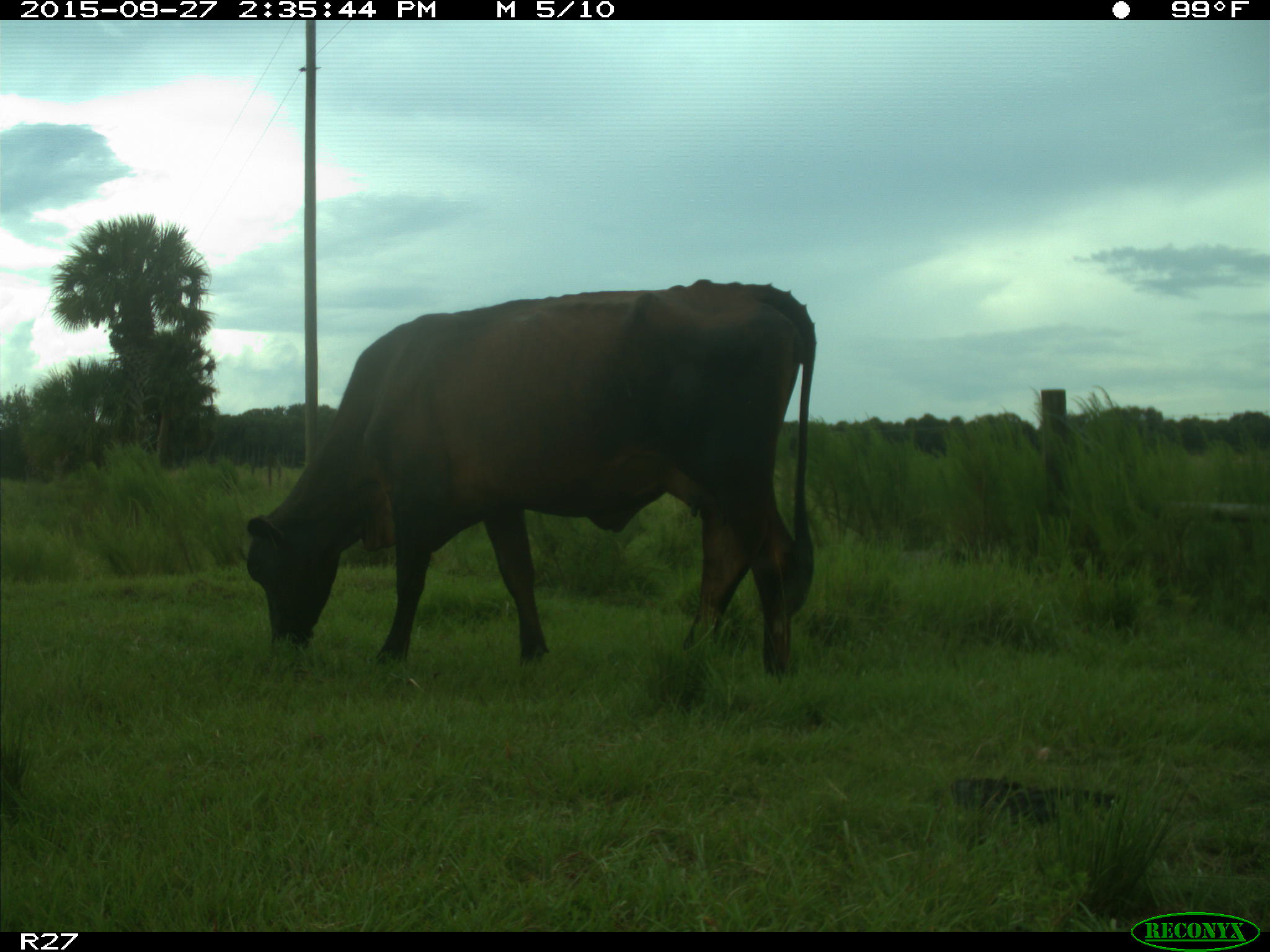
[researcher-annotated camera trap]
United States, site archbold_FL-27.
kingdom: Animalia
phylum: Chordata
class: Mammalia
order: Artiodactyla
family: Bovidae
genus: Bos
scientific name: Bos taurus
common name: domestic cow